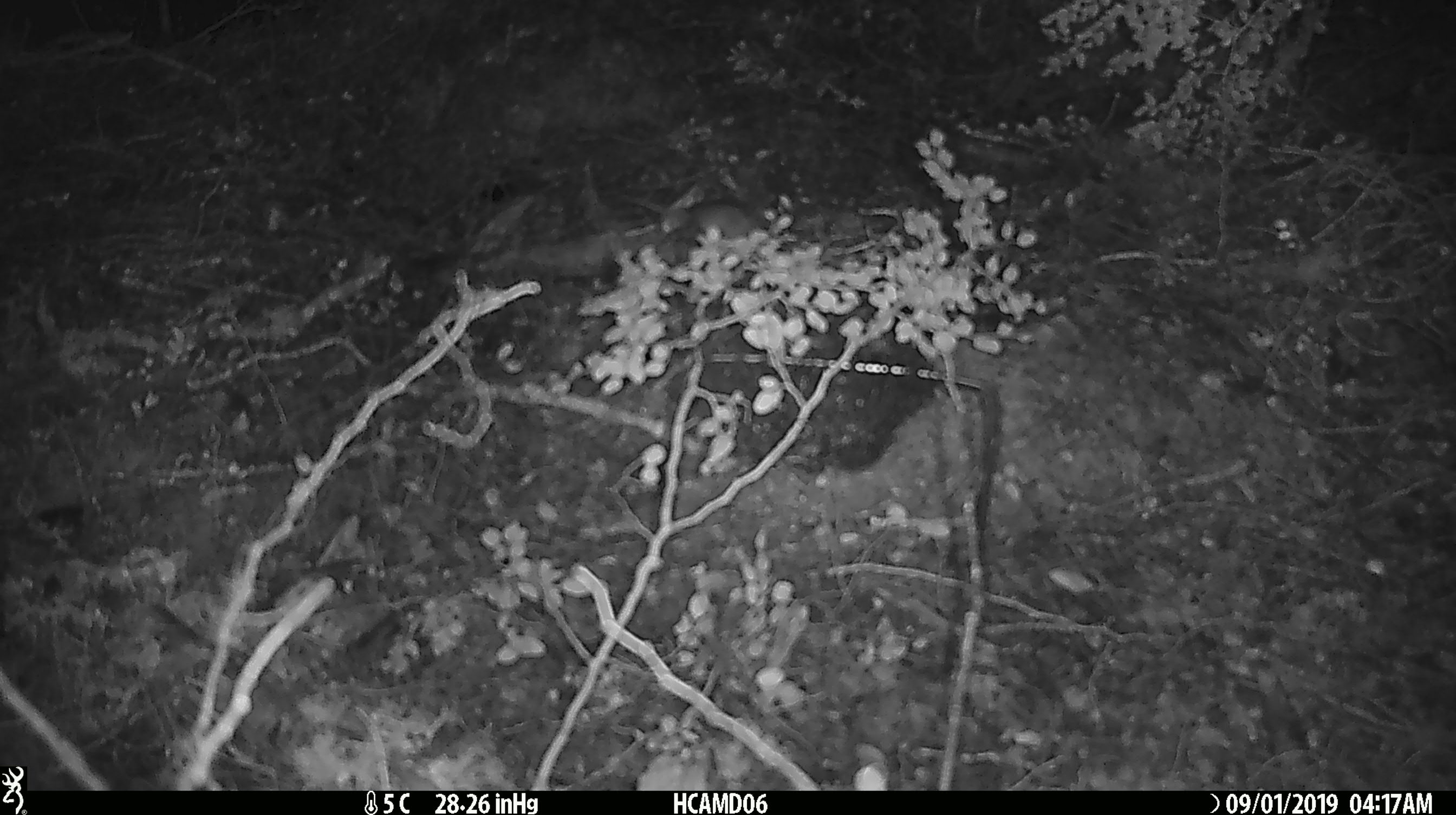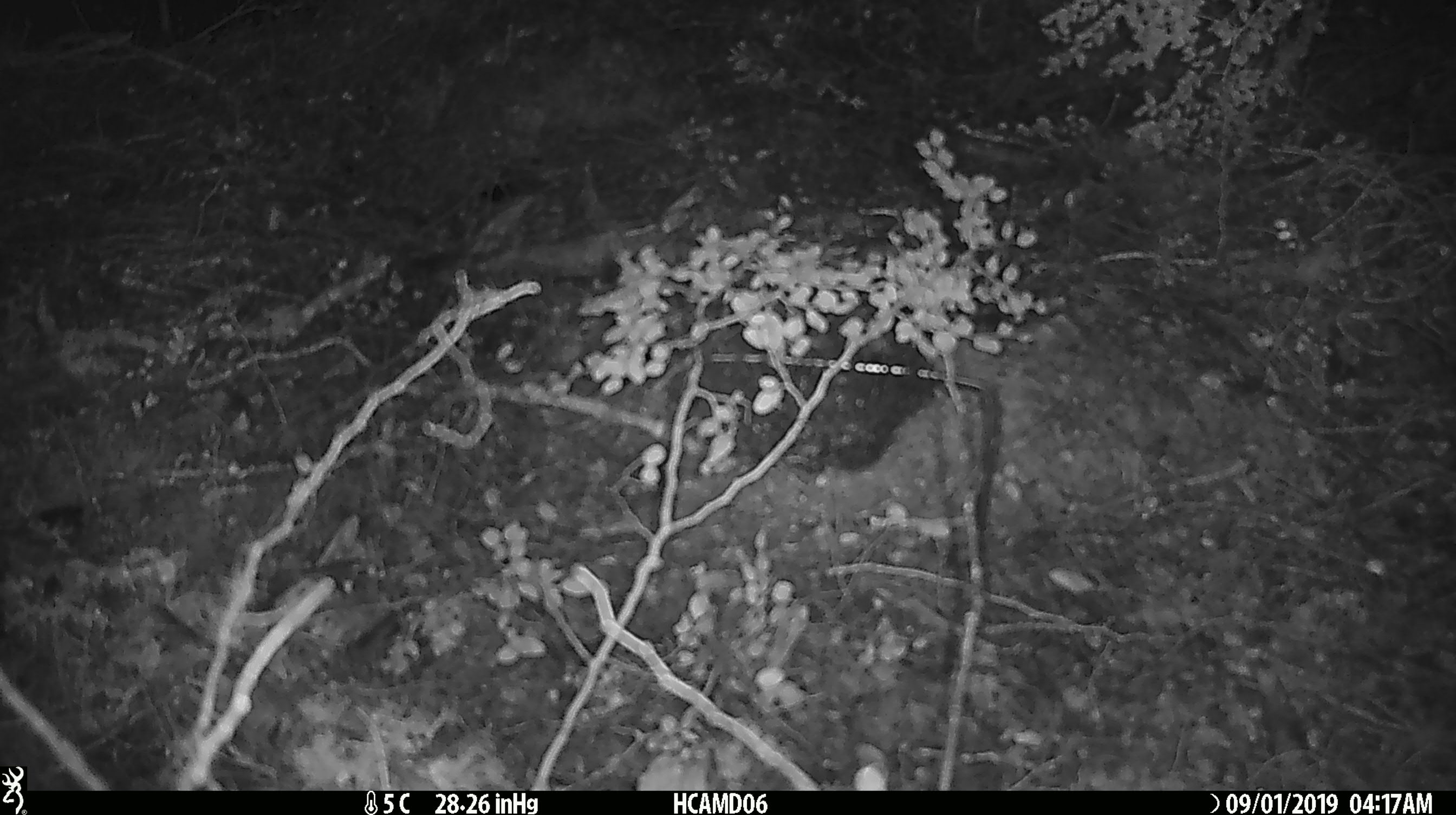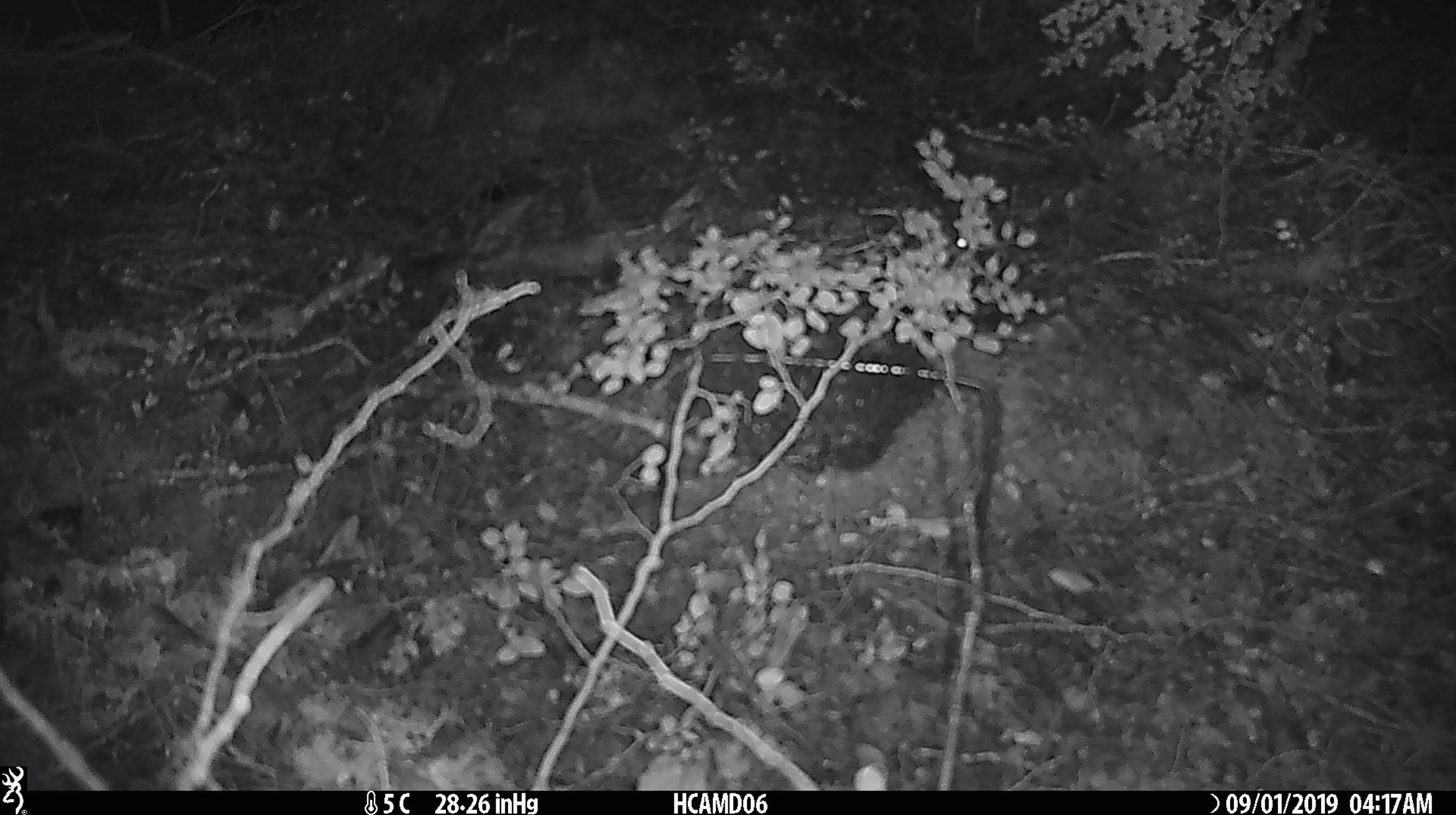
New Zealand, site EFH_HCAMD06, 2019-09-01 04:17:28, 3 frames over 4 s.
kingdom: Animalia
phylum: Chordata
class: Mammalia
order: Rodentia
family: Muridae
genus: Mus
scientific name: Mus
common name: mouse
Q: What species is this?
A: Mouse (Mus).